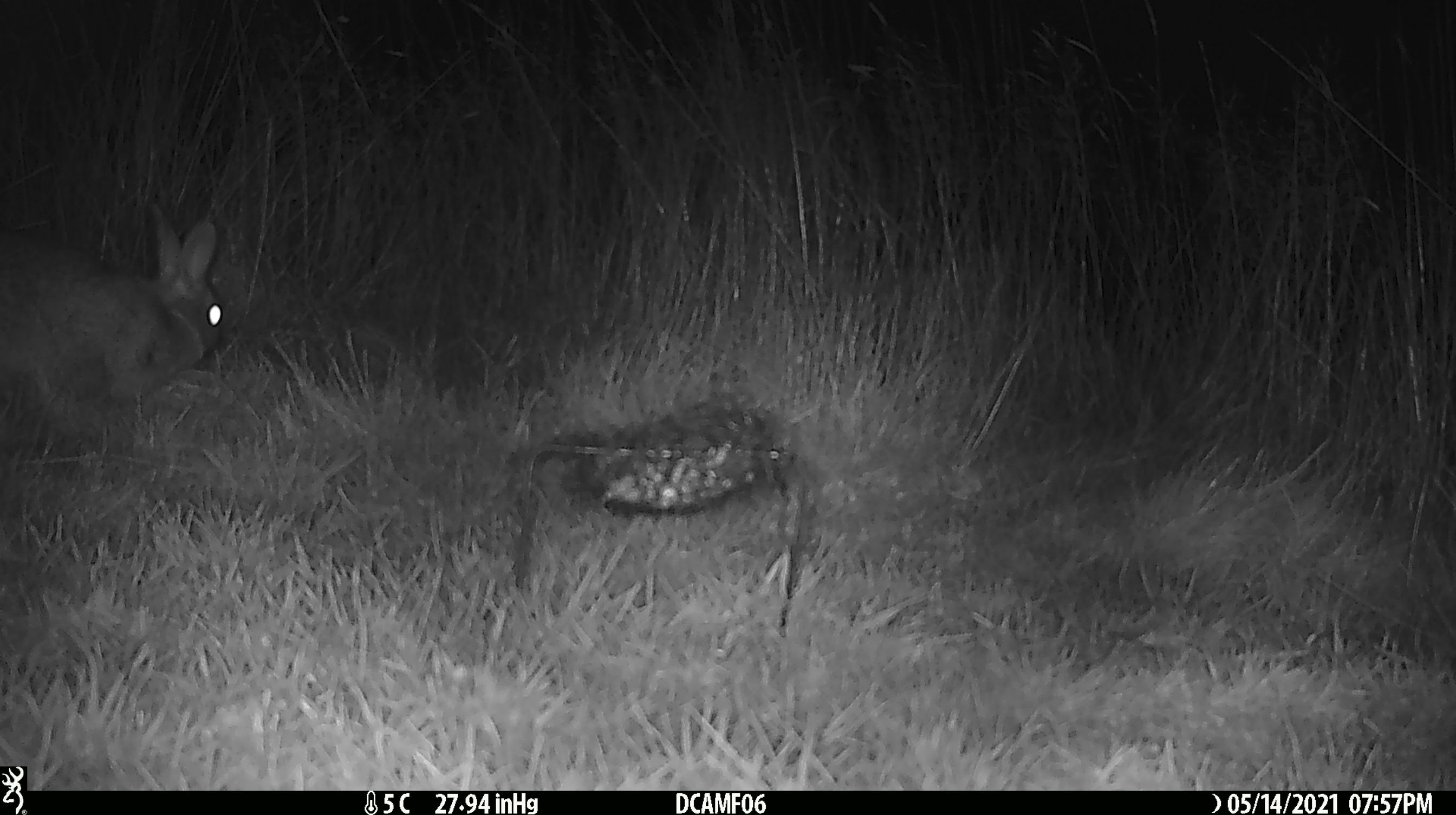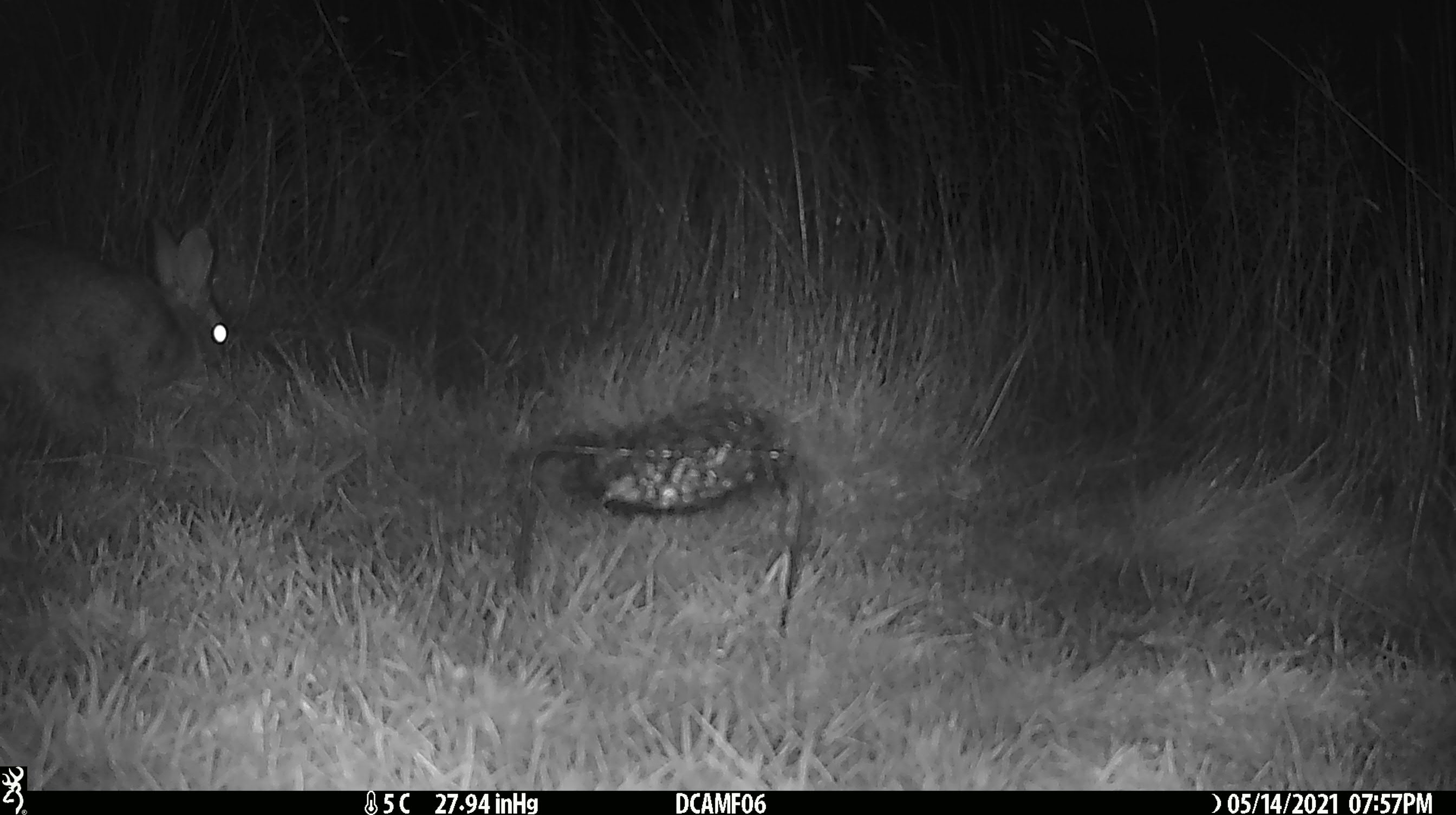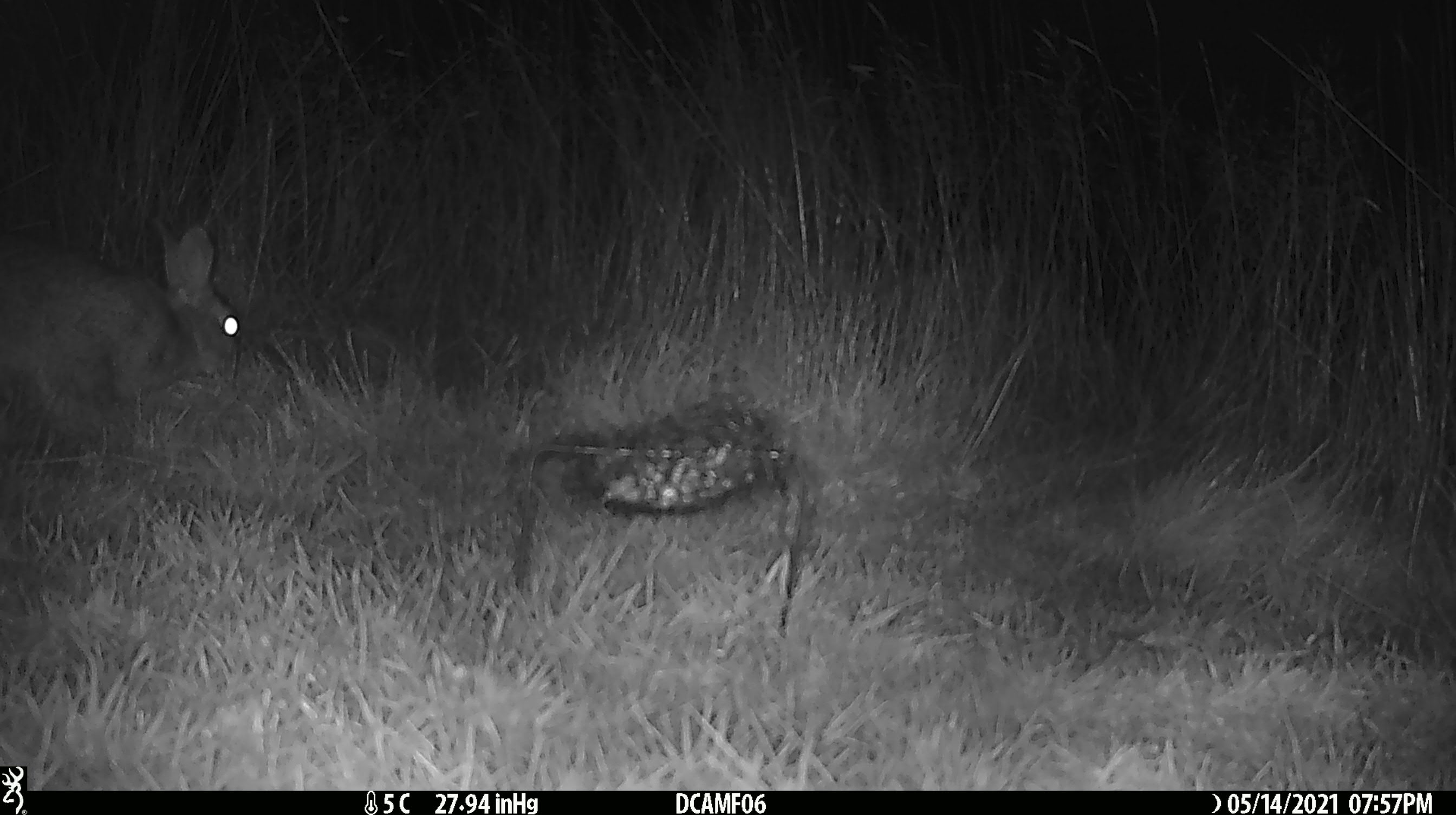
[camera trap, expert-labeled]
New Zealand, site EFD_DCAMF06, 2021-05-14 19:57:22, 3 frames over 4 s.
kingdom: Animalia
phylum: Chordata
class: Mammalia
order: Lagomorpha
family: Leporidae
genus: Oryctolagus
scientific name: Oryctolagus cuniculus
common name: european rabbit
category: rabbit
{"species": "rabbit (european rabbit) (Oryctolagus cuniculus)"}